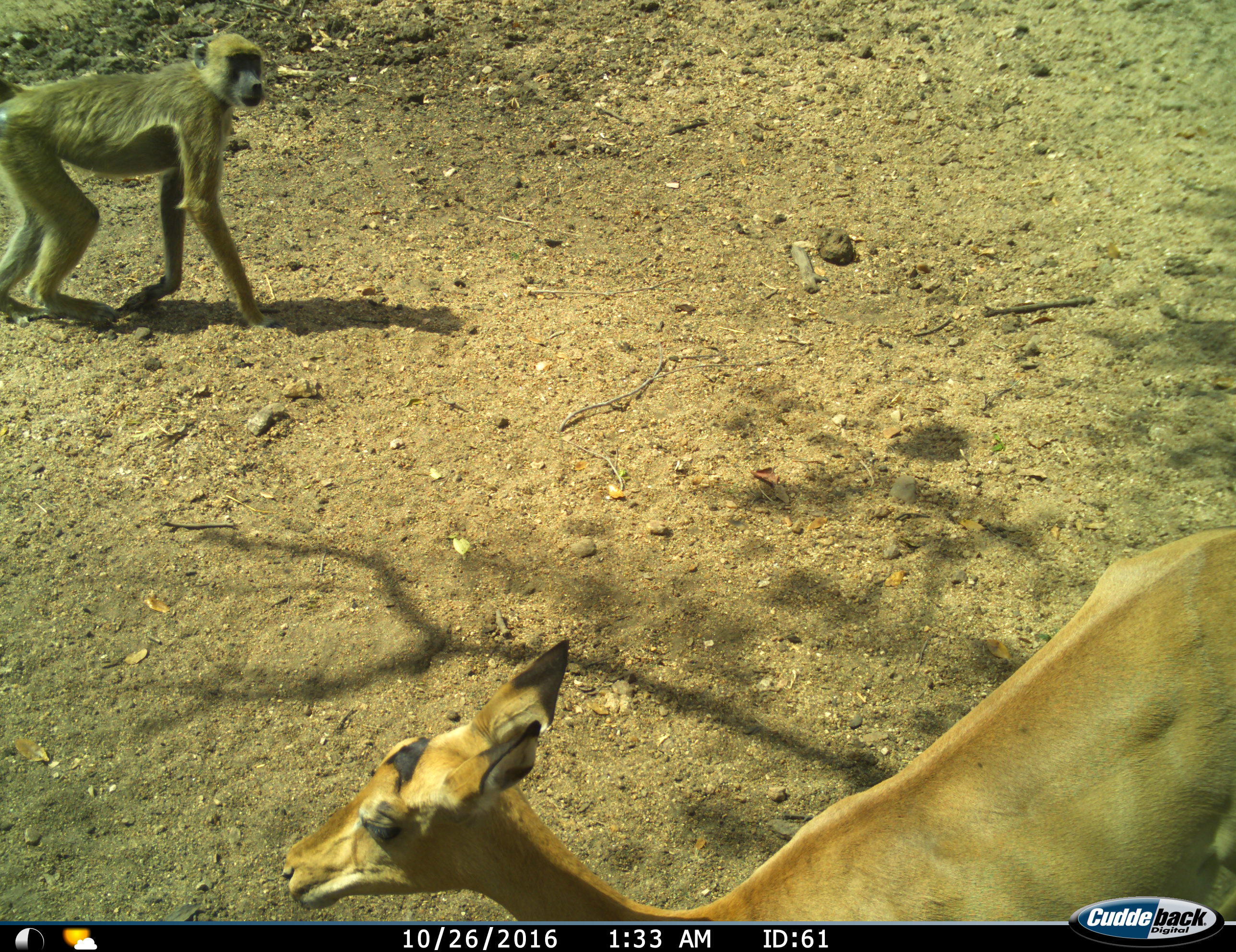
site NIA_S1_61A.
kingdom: Animalia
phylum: Chordata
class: Mammalia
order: Primates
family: Cercopithecidae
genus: Papio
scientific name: Papio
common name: baboon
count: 1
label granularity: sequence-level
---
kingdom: Animalia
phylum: Chordata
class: Mammalia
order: Artiodactyla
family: Bovidae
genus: Aepyceros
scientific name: Aepyceros melampus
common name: impala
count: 1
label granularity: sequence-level